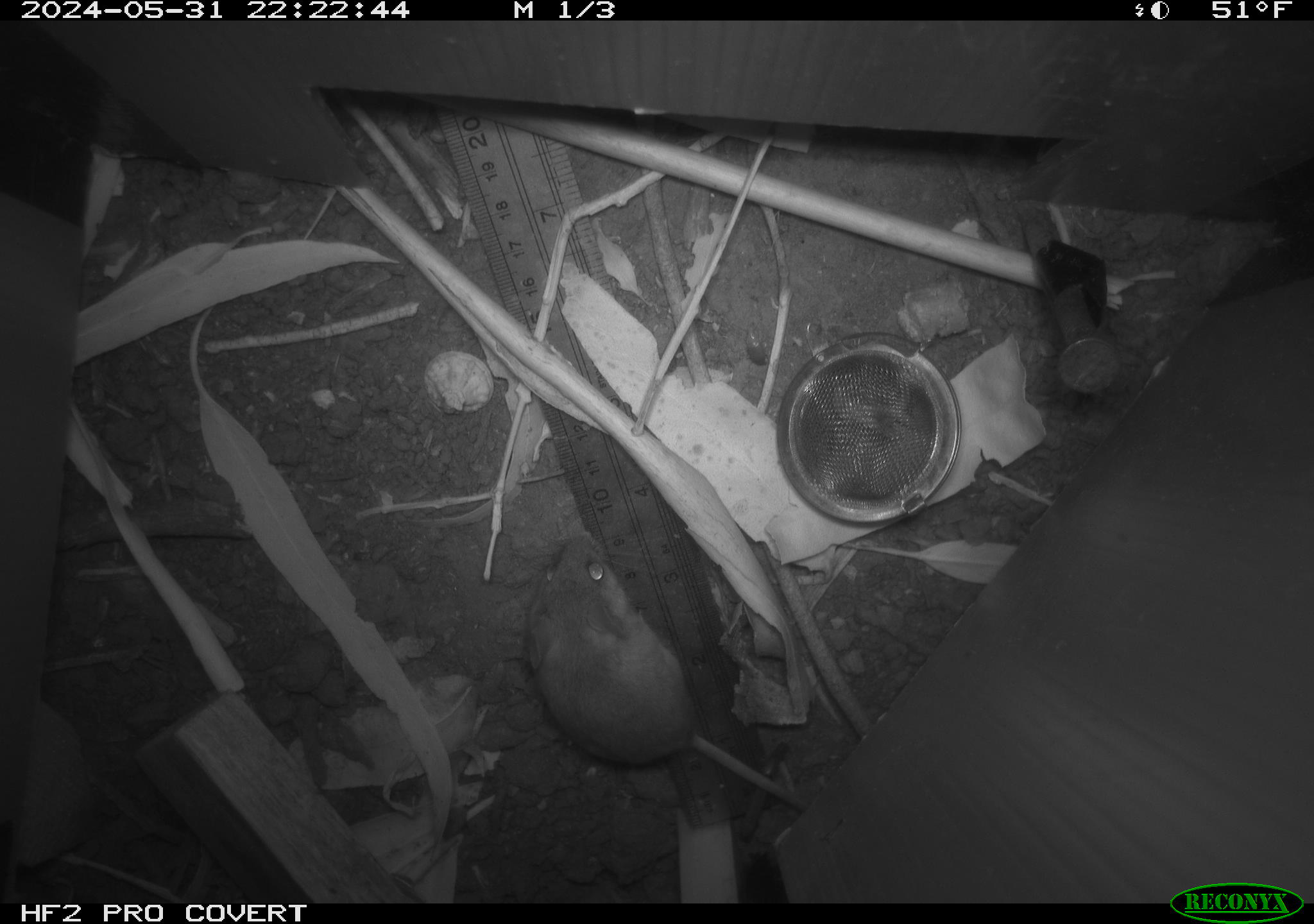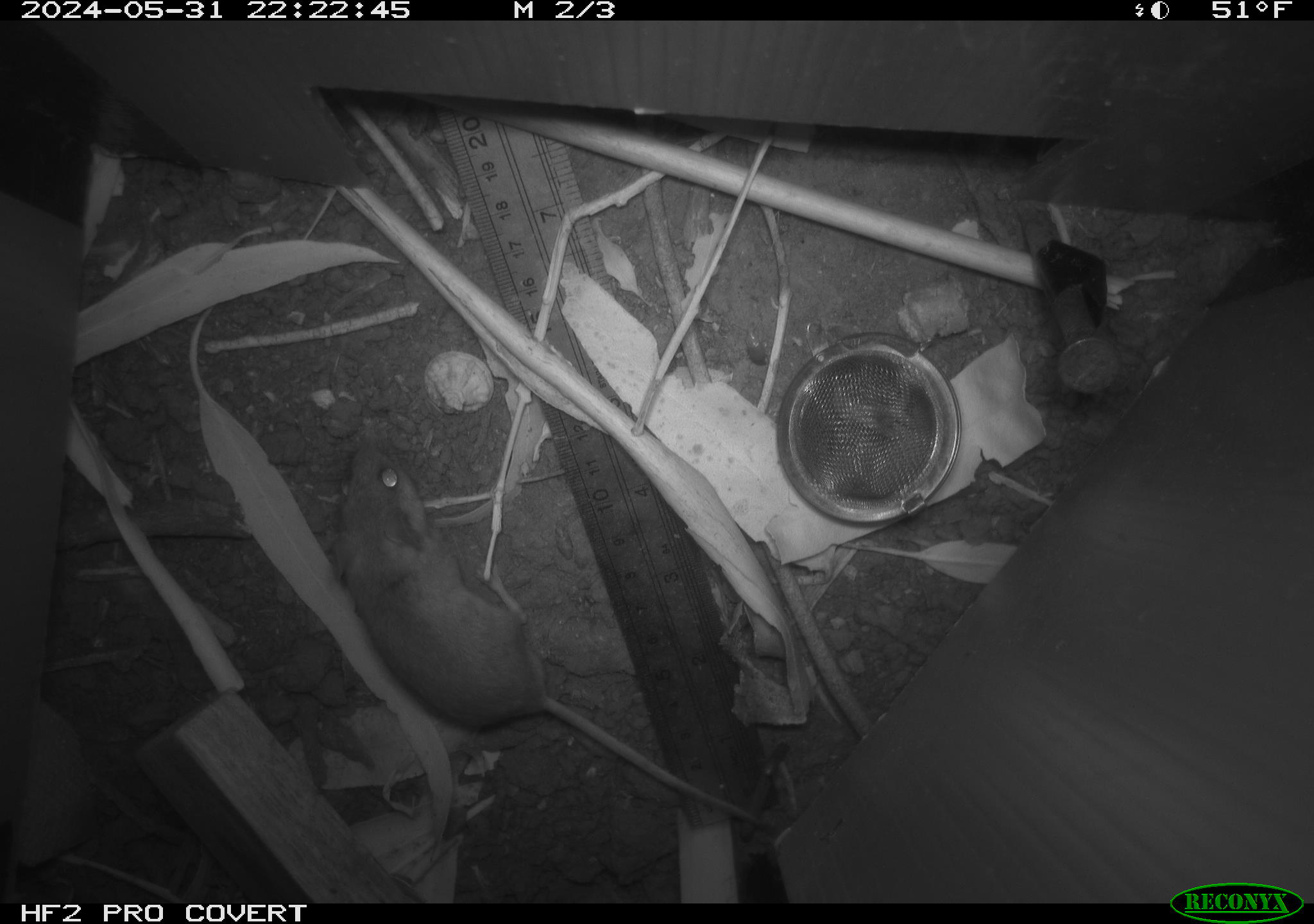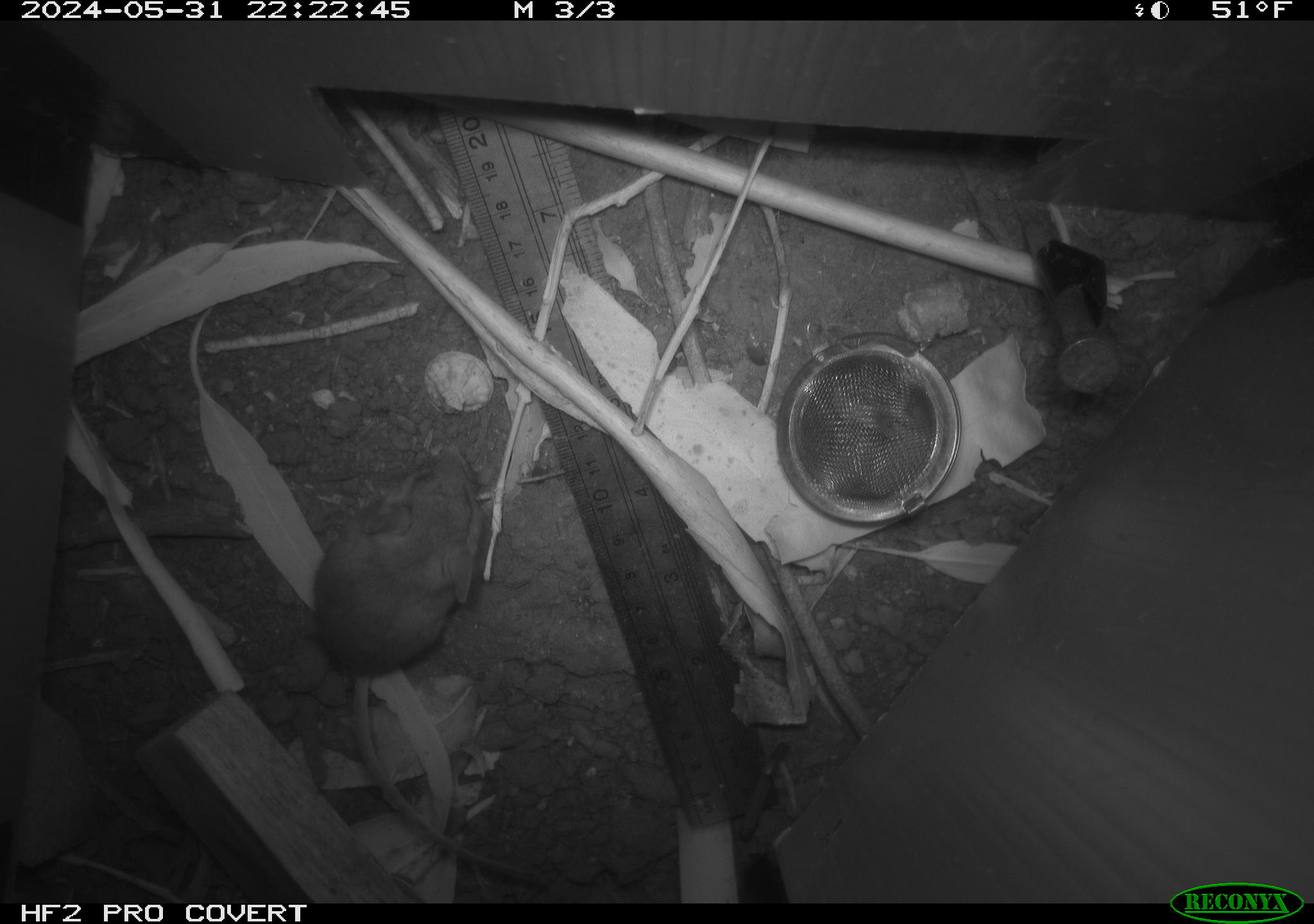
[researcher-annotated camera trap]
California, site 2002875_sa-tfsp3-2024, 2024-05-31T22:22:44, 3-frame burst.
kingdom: Animalia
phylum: Chordata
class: Mammalia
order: Rodentia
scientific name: Rodentia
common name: rodent